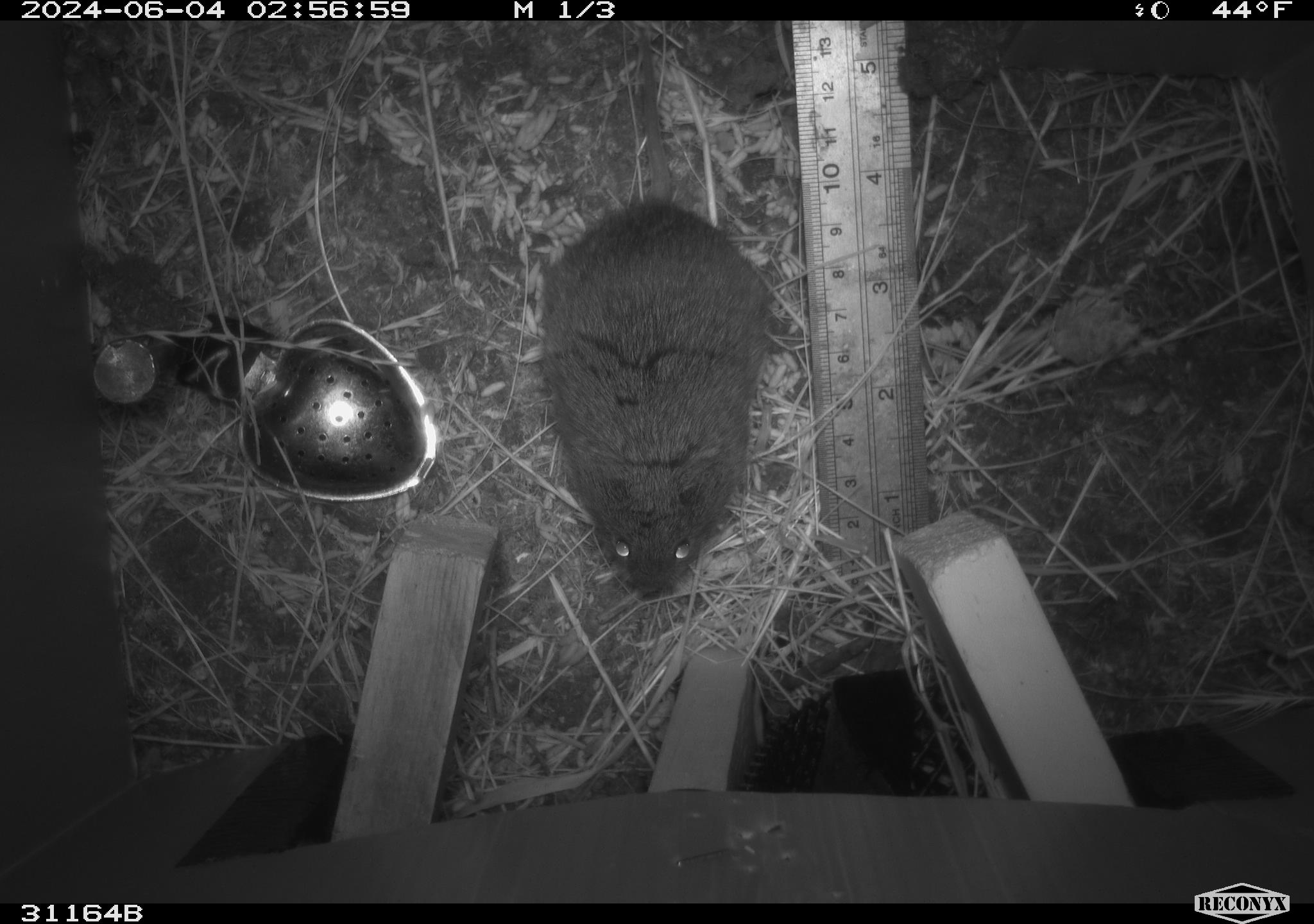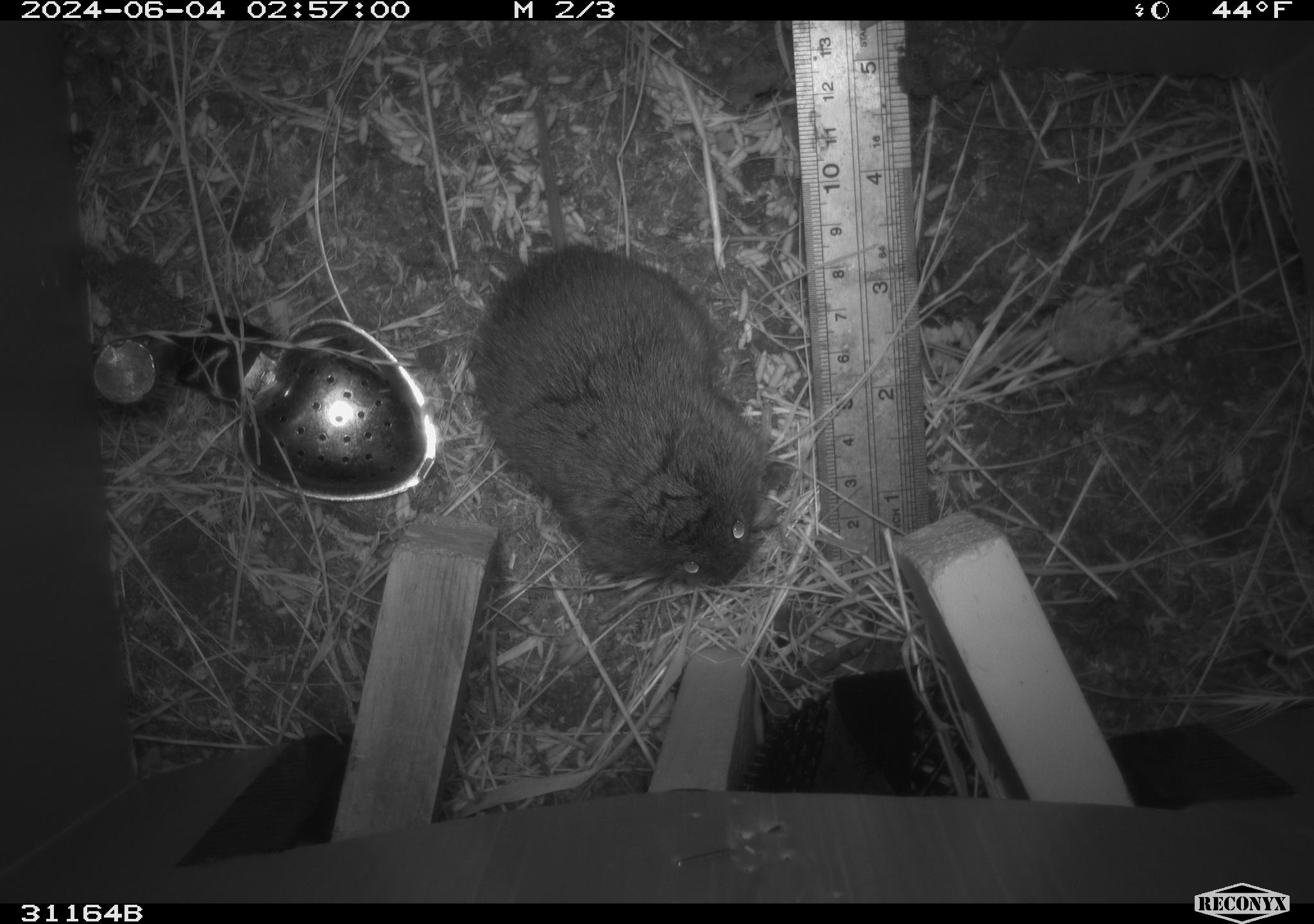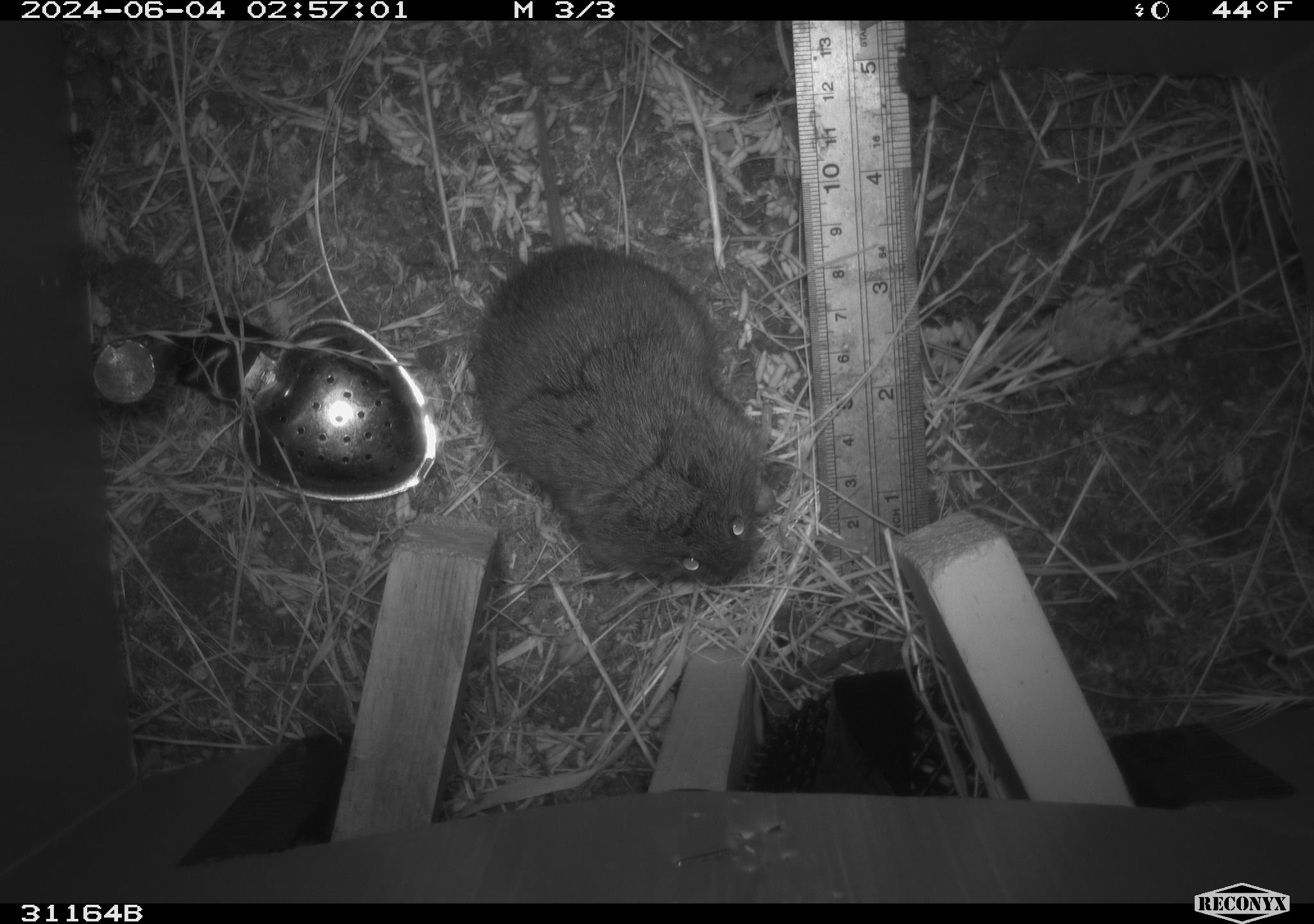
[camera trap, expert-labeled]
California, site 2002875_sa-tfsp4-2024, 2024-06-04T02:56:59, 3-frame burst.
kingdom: Animalia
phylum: Chordata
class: Mammalia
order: Rodentia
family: Cricetidae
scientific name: Arvicolinae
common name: voles, lemmings, and muskrats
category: arvicolinae subfamily